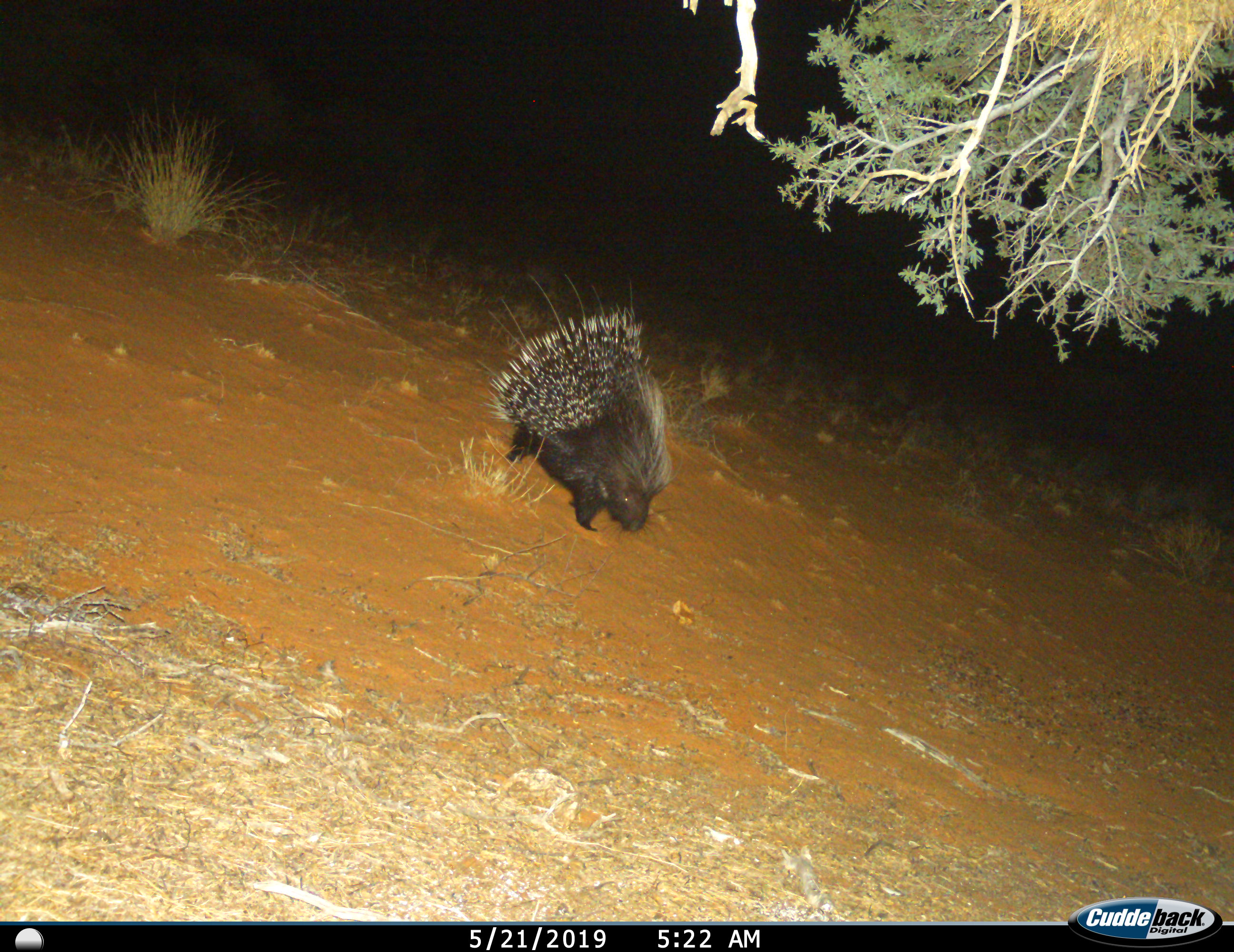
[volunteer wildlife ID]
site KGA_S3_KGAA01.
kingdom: Animalia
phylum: Chordata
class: Mammalia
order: Rodentia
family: Hystricidae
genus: Hystrix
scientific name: Hystrix cristata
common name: crested porcupine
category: porcupine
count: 1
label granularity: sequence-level